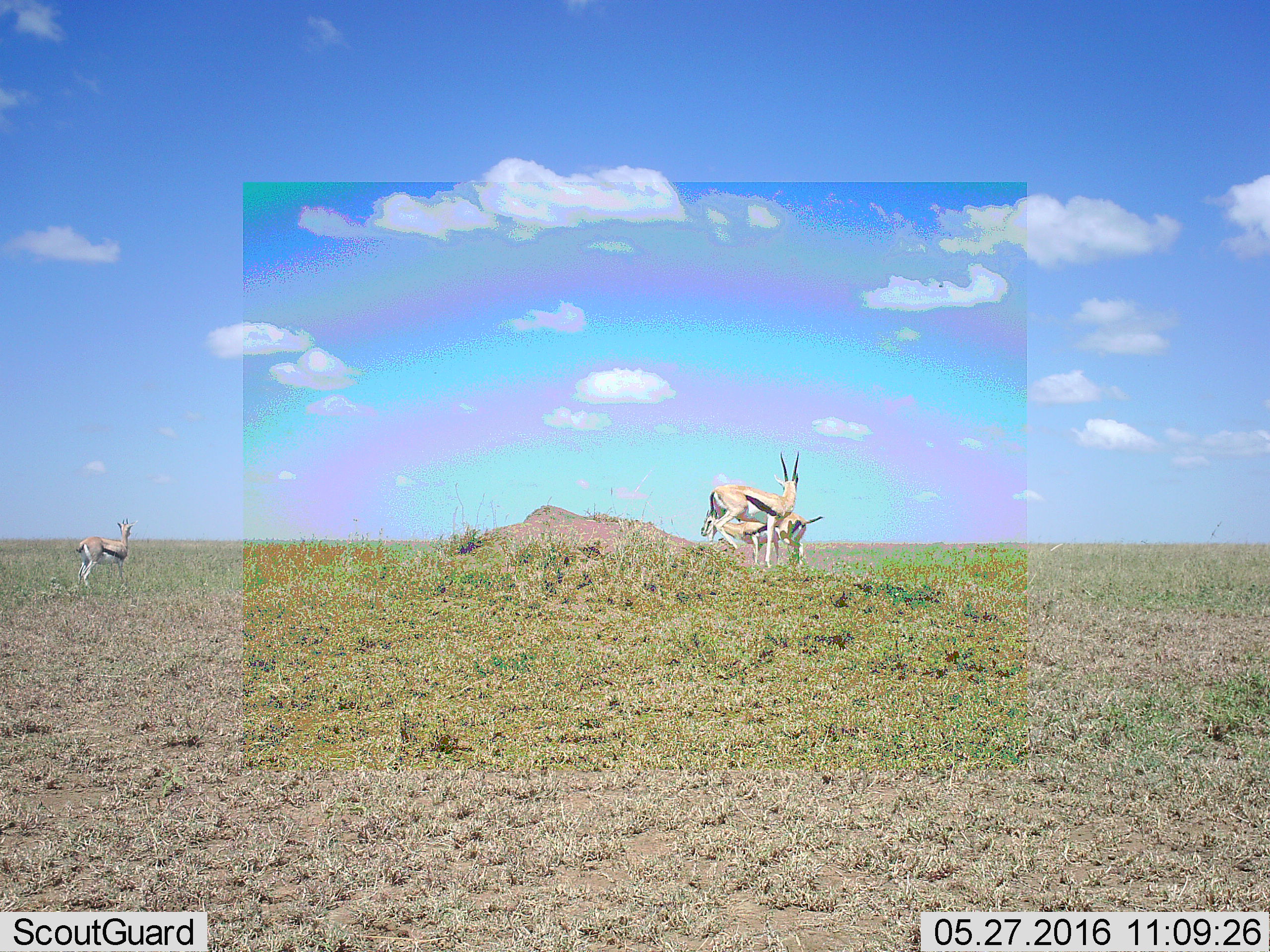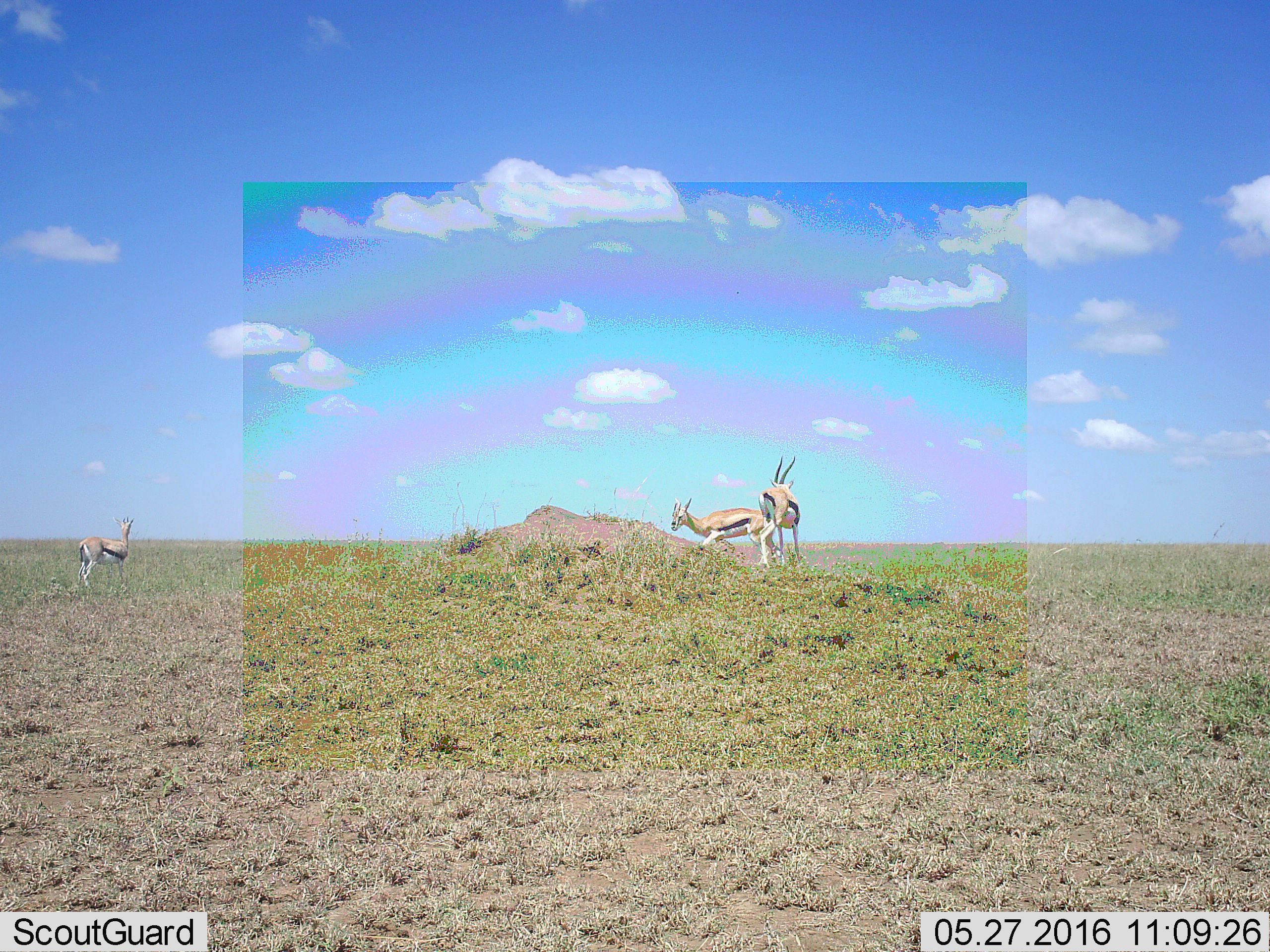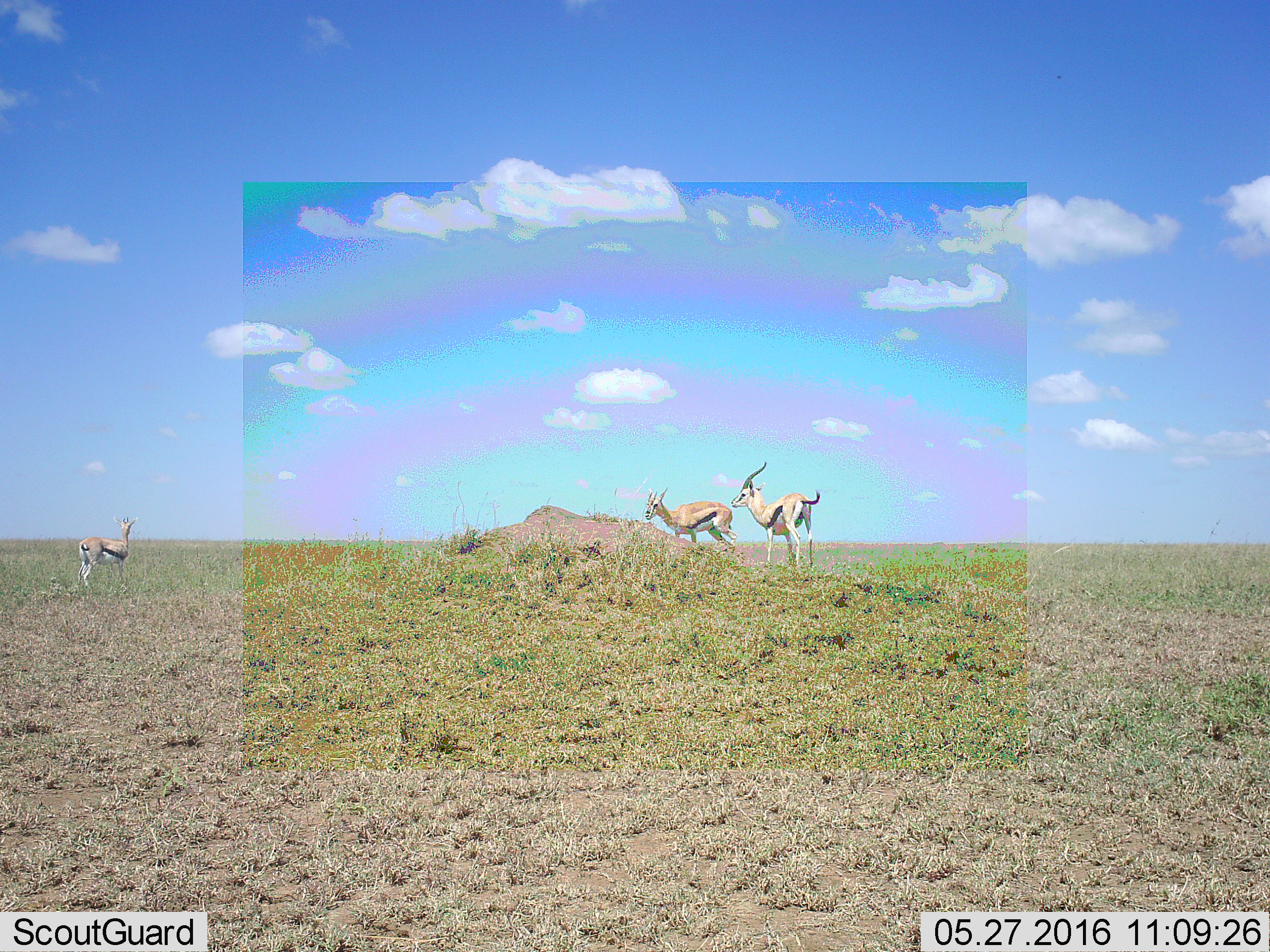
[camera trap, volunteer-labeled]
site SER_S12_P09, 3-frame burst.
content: unidentified animal